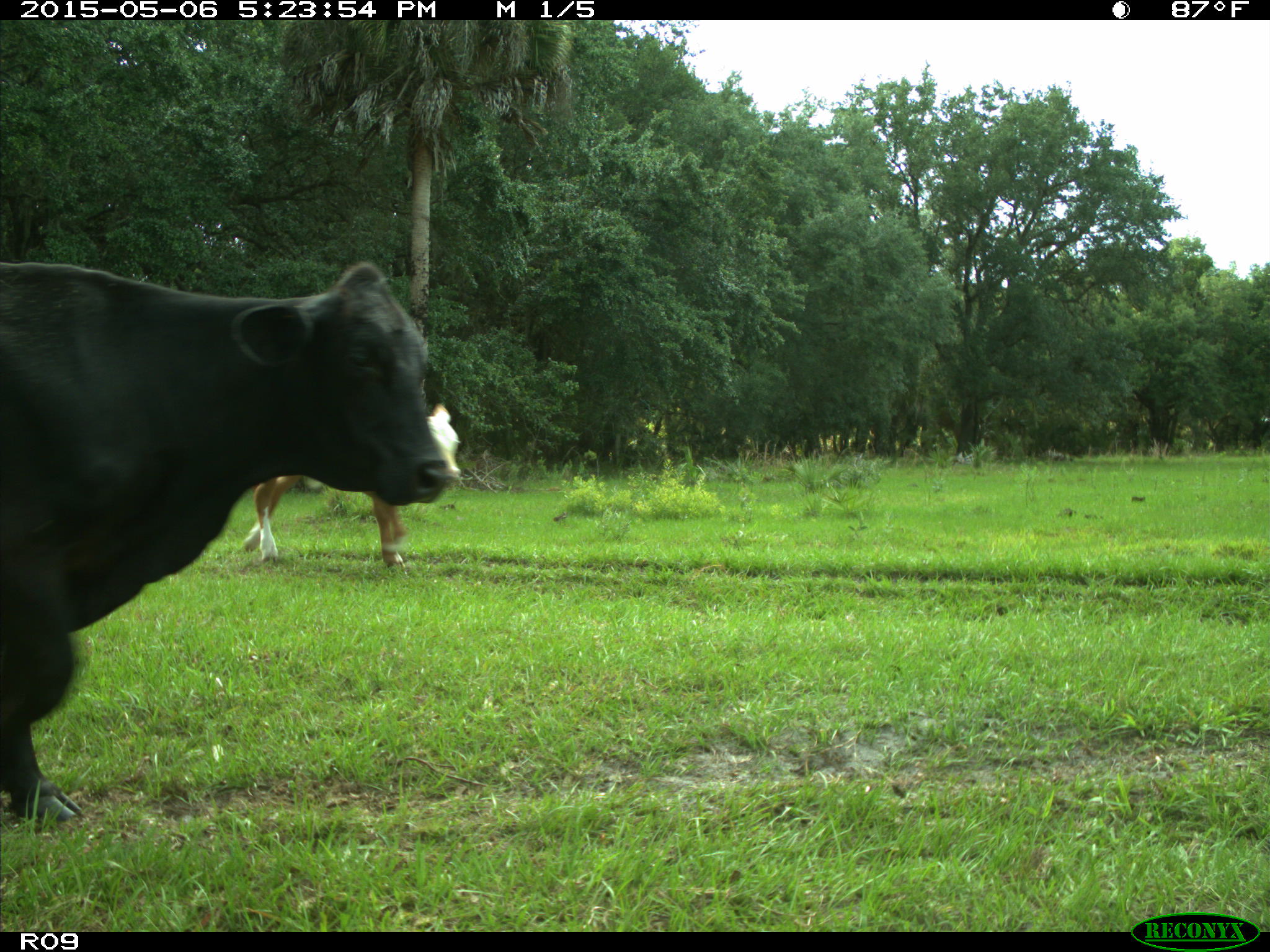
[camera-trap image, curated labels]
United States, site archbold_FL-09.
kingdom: Animalia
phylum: Chordata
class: Mammalia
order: Artiodactyla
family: Bovidae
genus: Bos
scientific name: Bos taurus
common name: domestic cow